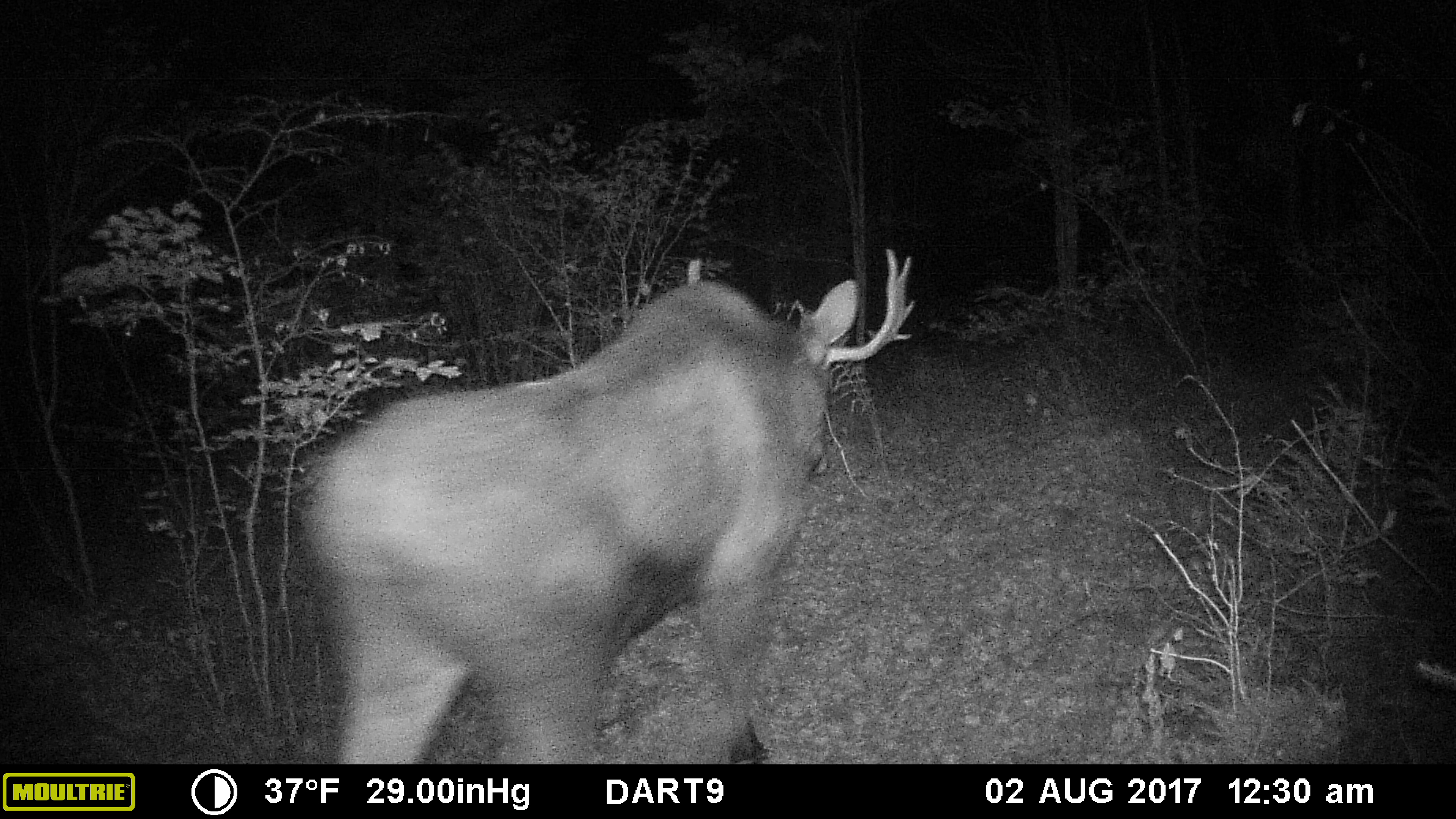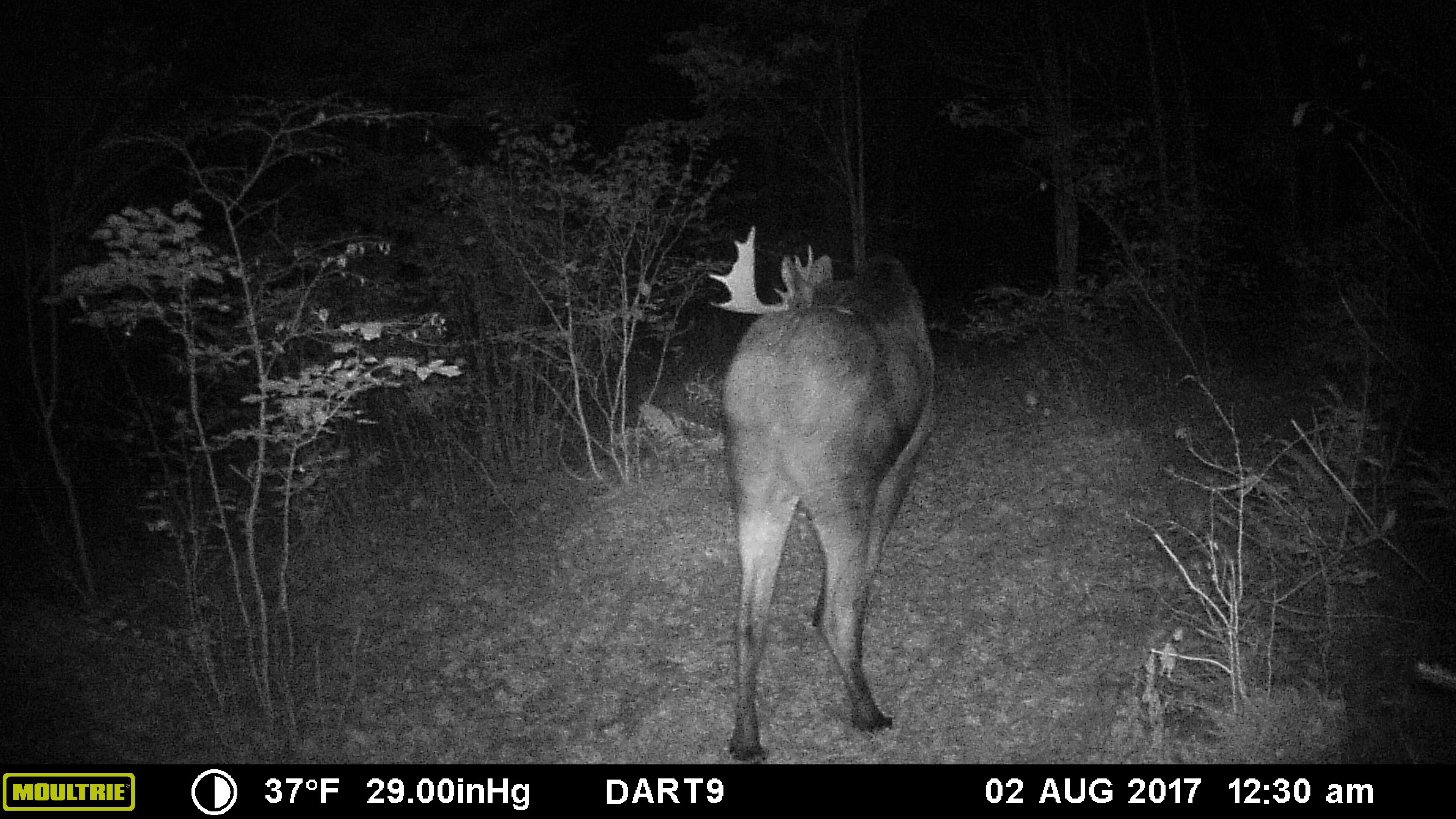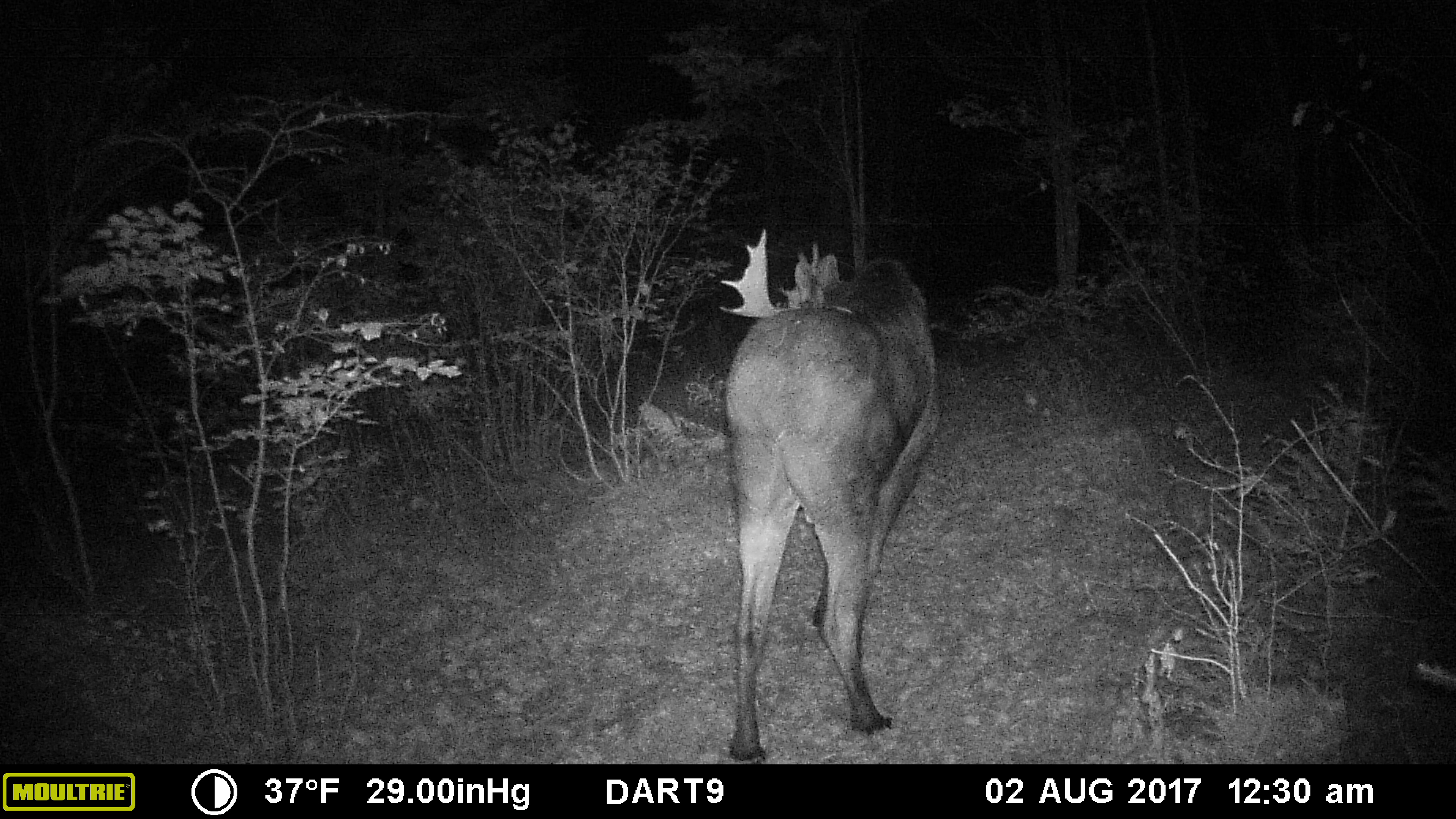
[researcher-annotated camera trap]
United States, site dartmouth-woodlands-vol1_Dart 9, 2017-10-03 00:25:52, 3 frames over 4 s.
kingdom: Animalia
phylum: Chordata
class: Mammalia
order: Artiodactyla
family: Cervidae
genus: Alces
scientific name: Alces alces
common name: moose